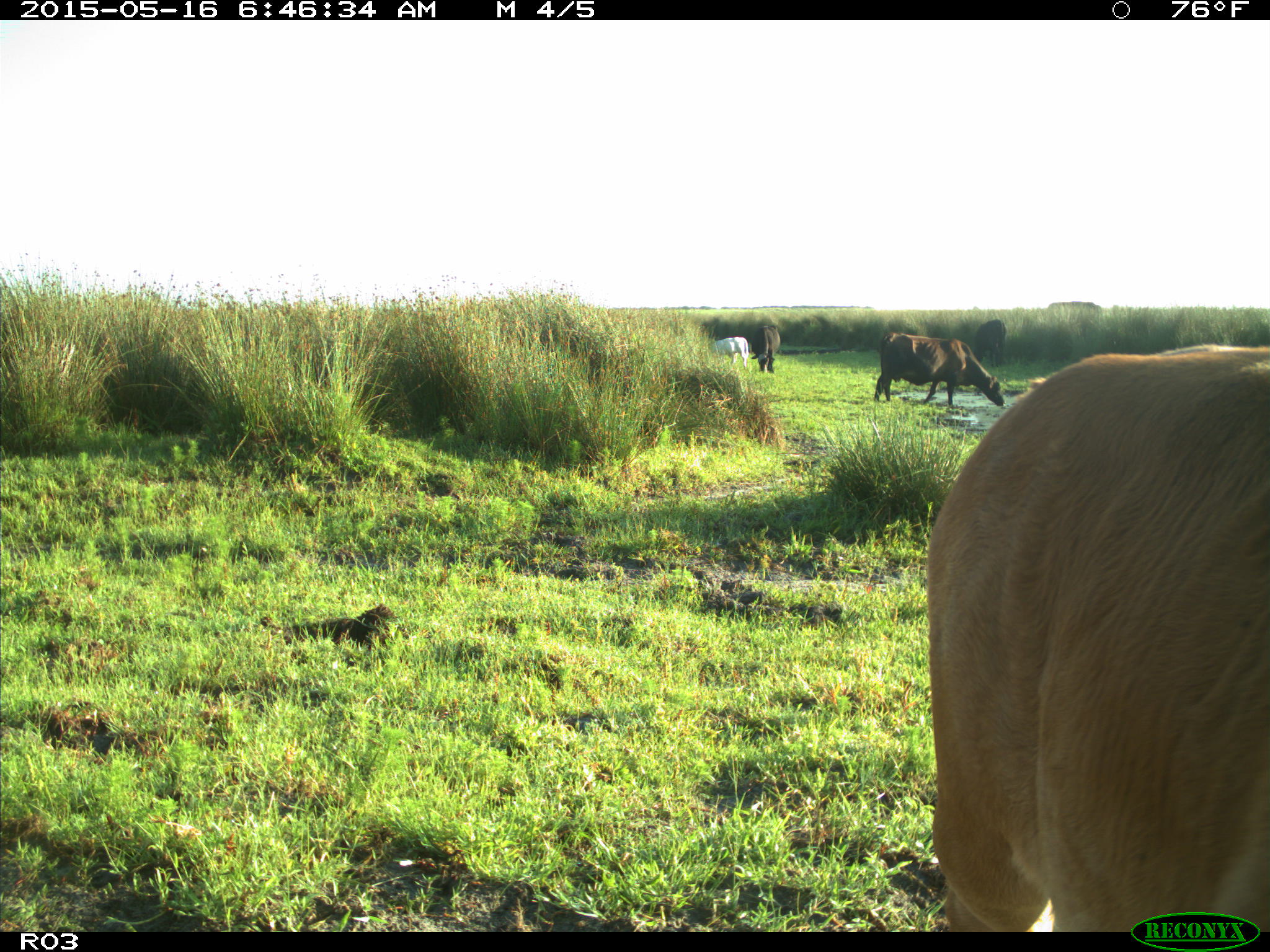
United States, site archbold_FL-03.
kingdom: Animalia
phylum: Chordata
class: Mammalia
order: Artiodactyla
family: Bovidae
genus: Bos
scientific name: Bos taurus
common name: domestic cow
Bos taurus (domestic cow).